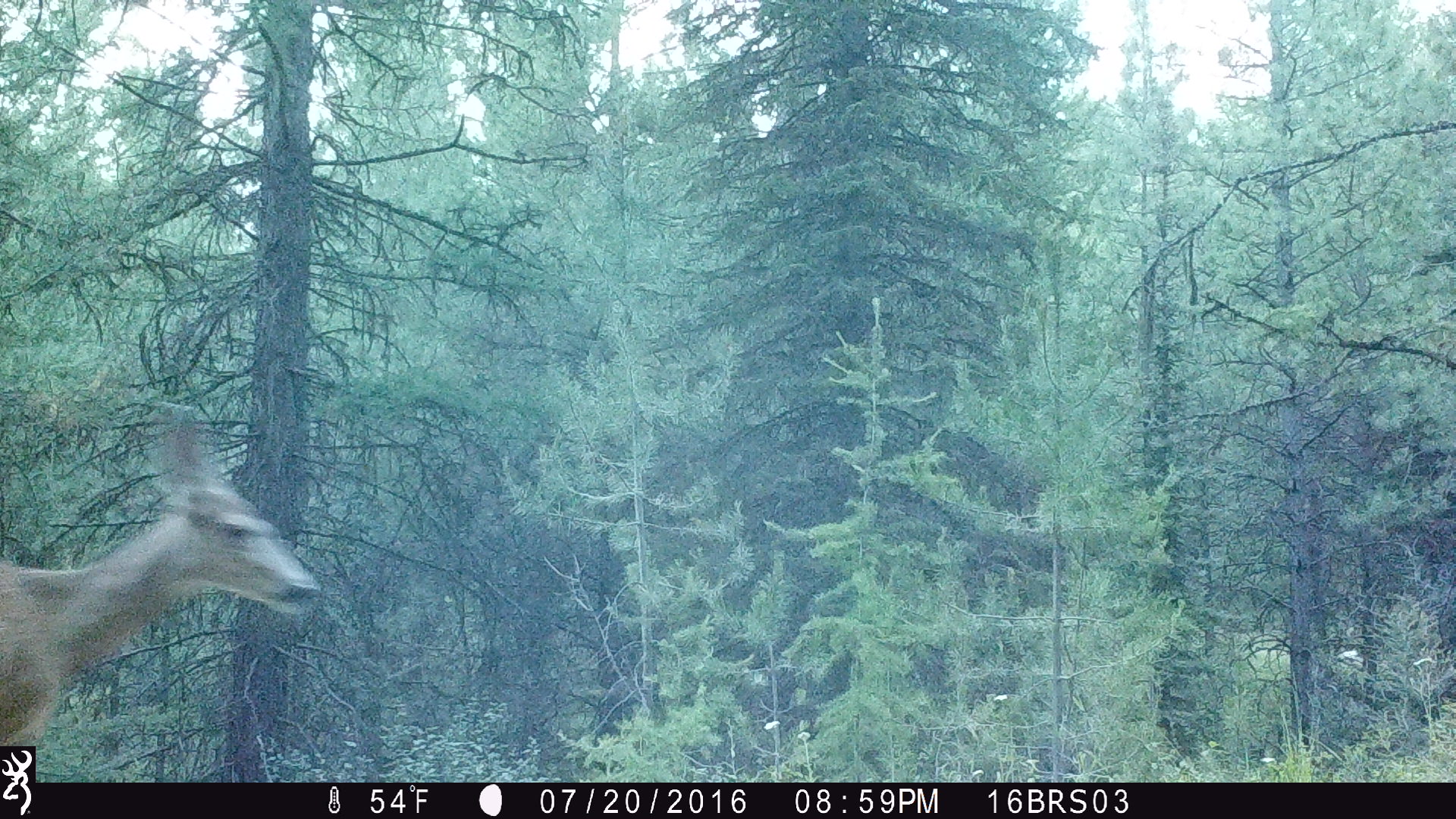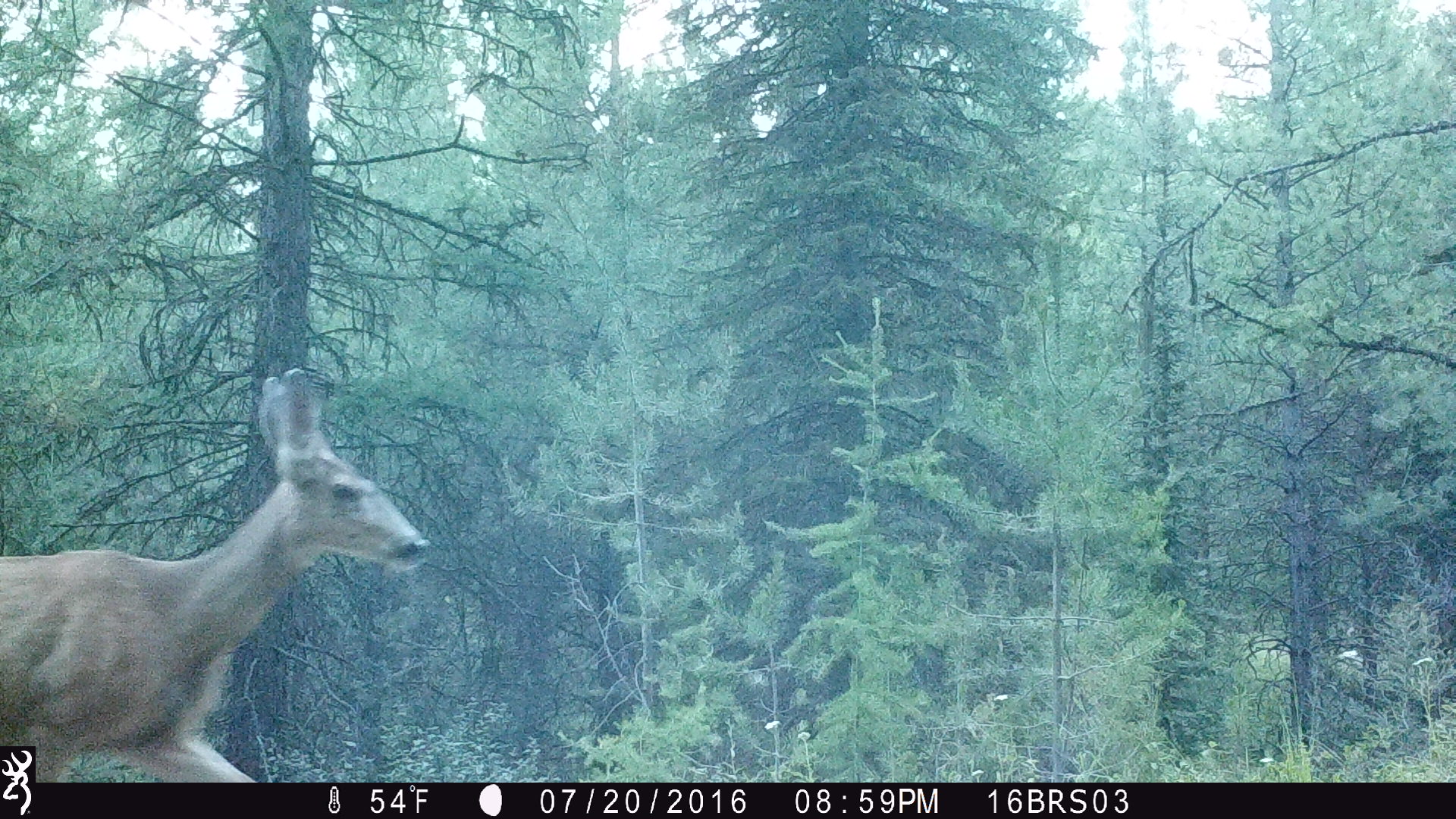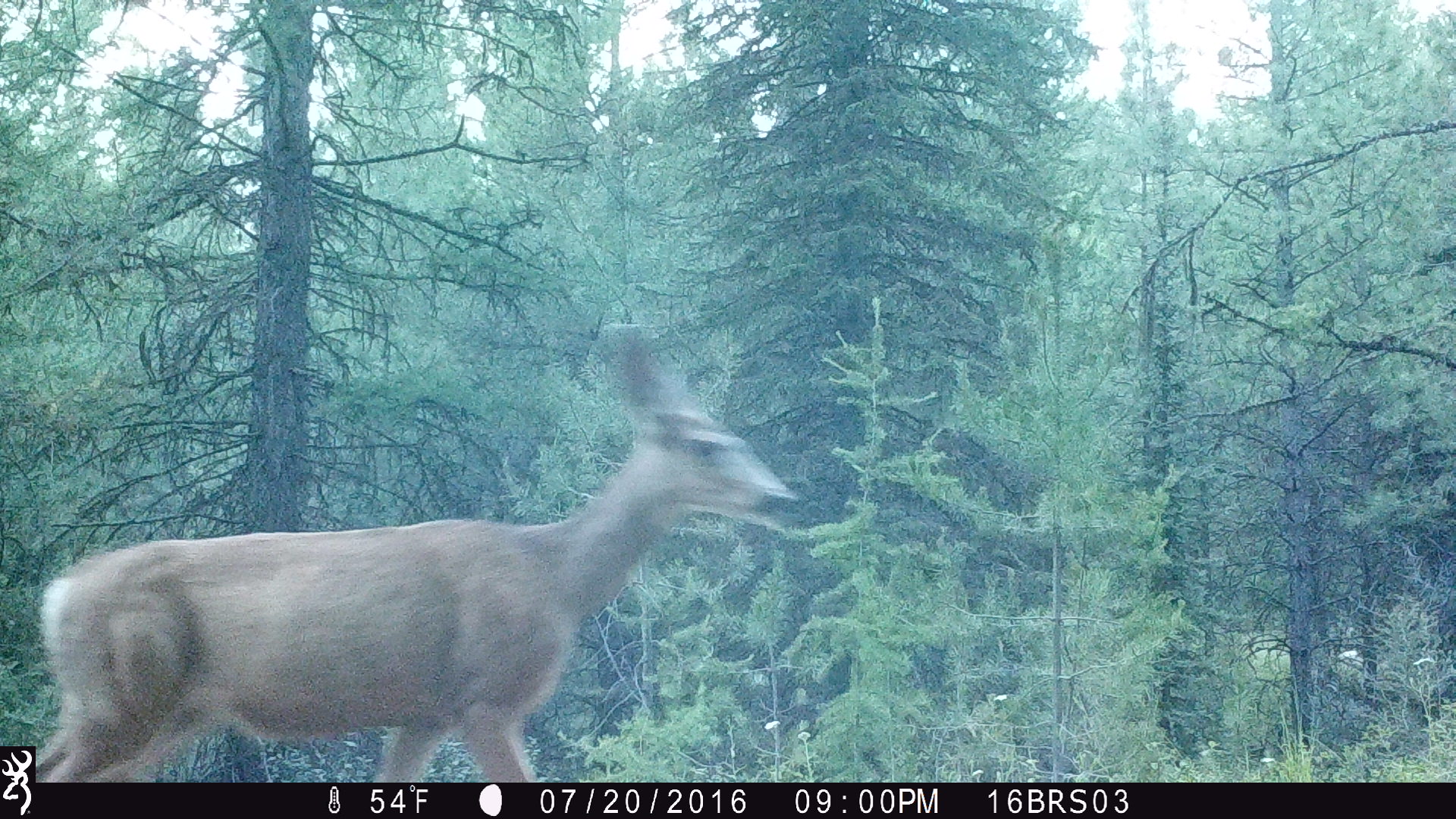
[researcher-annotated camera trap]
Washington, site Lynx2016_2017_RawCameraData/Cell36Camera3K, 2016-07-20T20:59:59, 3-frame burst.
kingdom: Animalia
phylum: Chordata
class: Mammalia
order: Artiodactyla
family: Cervidae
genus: Odocoileus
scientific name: Odocoileus hemionus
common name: mule deer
Odocoileus hemionus (mule deer). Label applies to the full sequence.